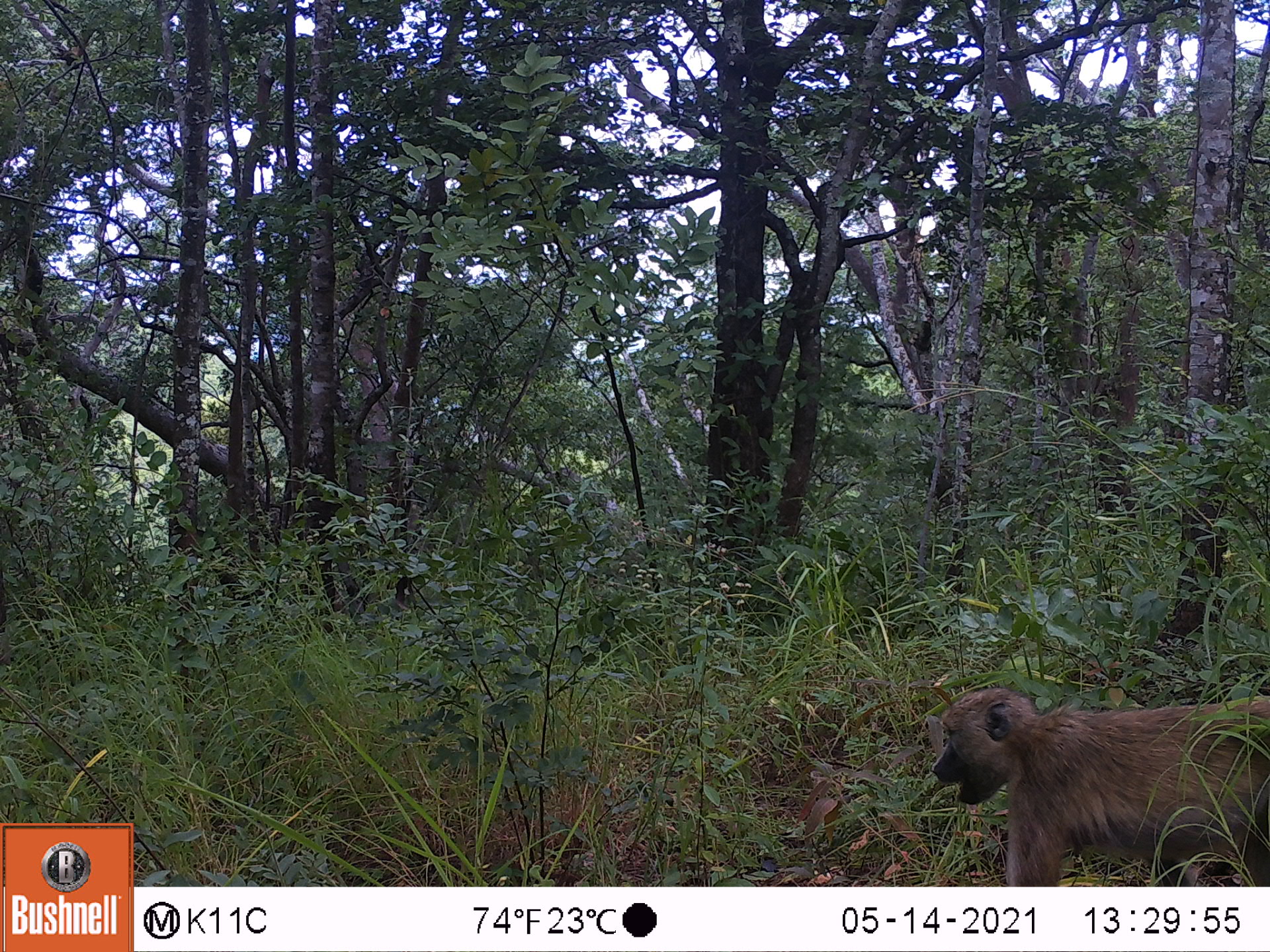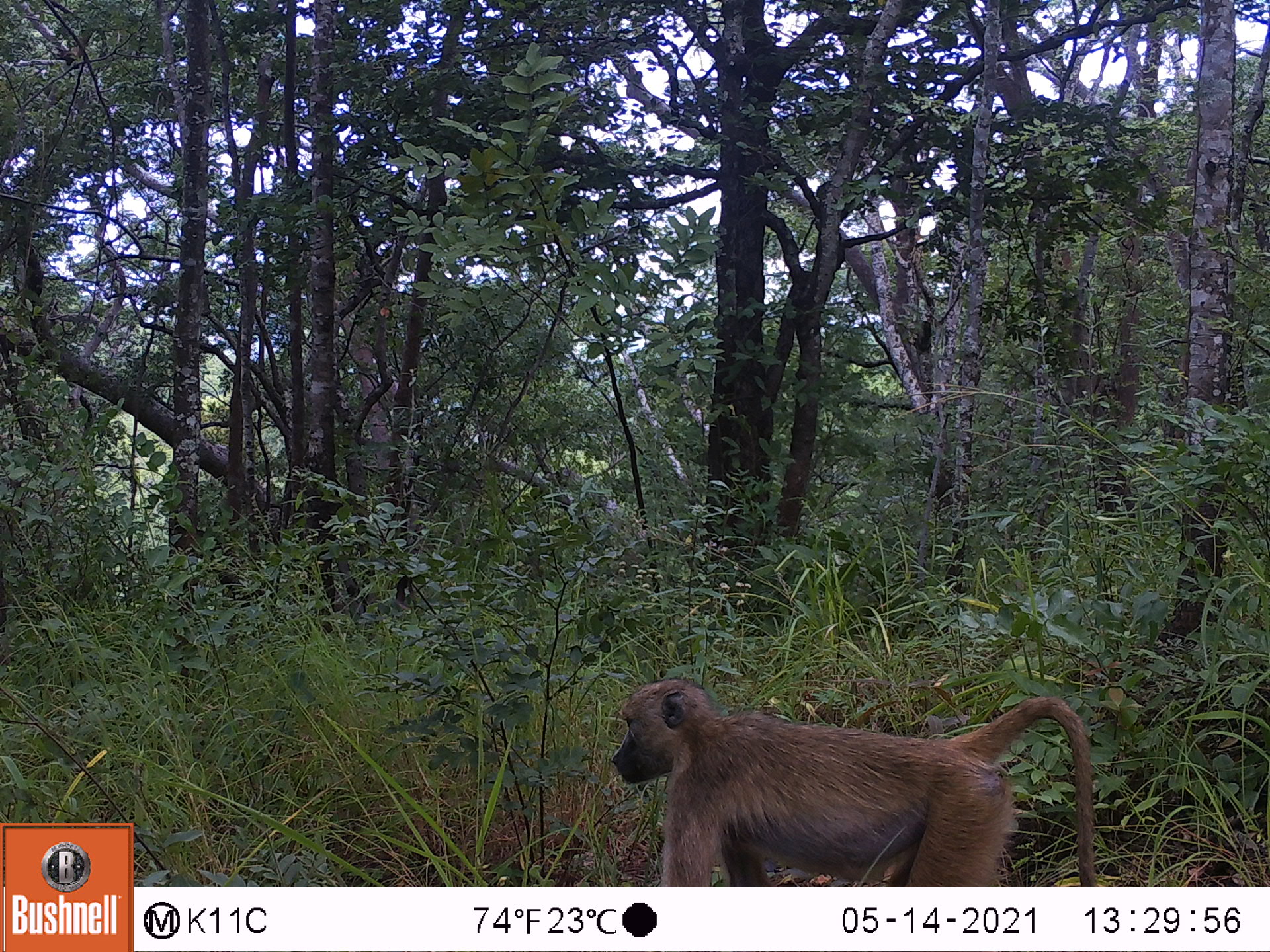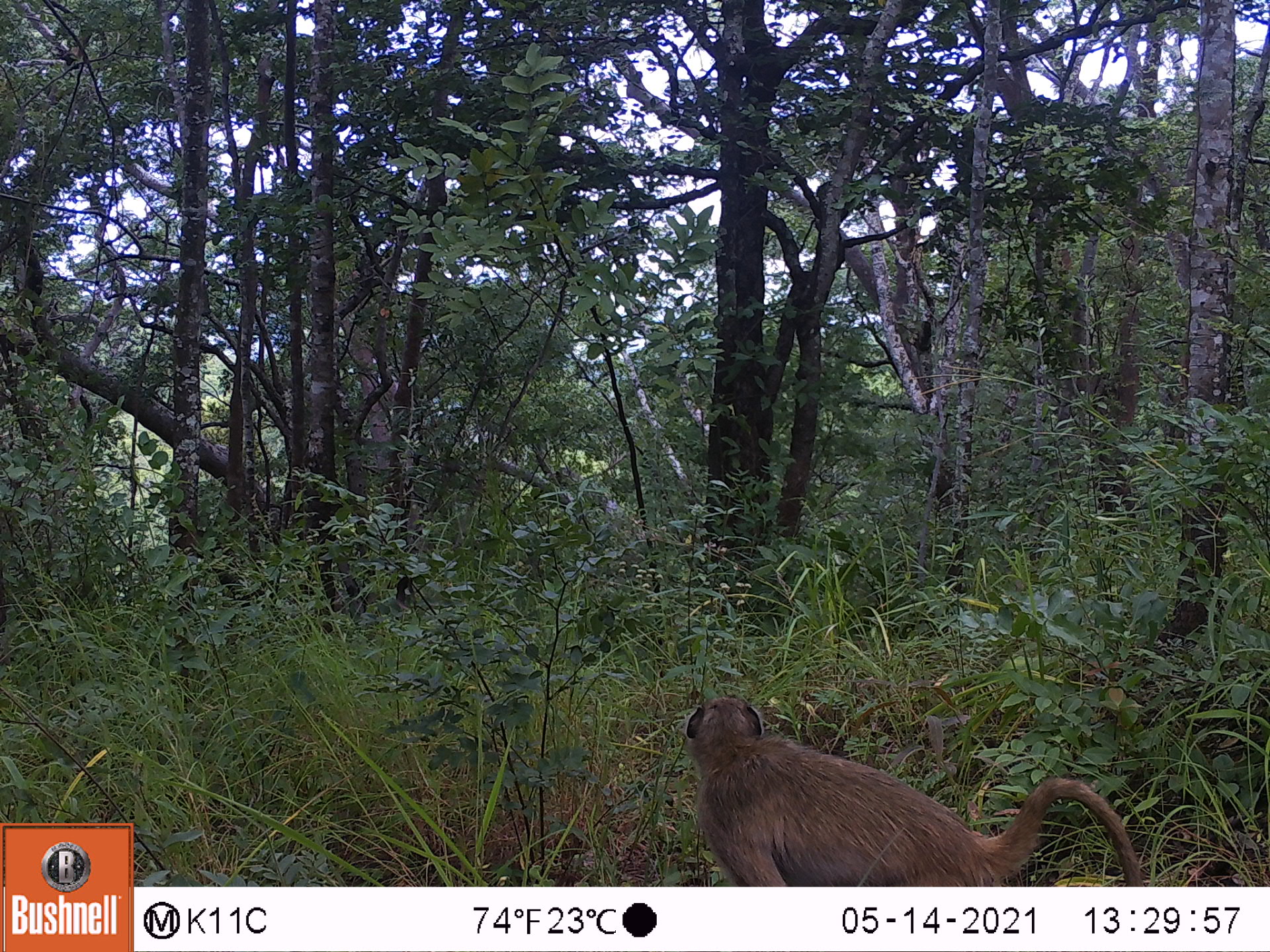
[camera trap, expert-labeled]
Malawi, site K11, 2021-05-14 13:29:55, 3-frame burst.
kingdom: Animalia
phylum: Chordata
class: Mammalia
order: Primates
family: Cercopithecidae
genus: Papio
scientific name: Papio cynocephalus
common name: yellow baboon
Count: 1.